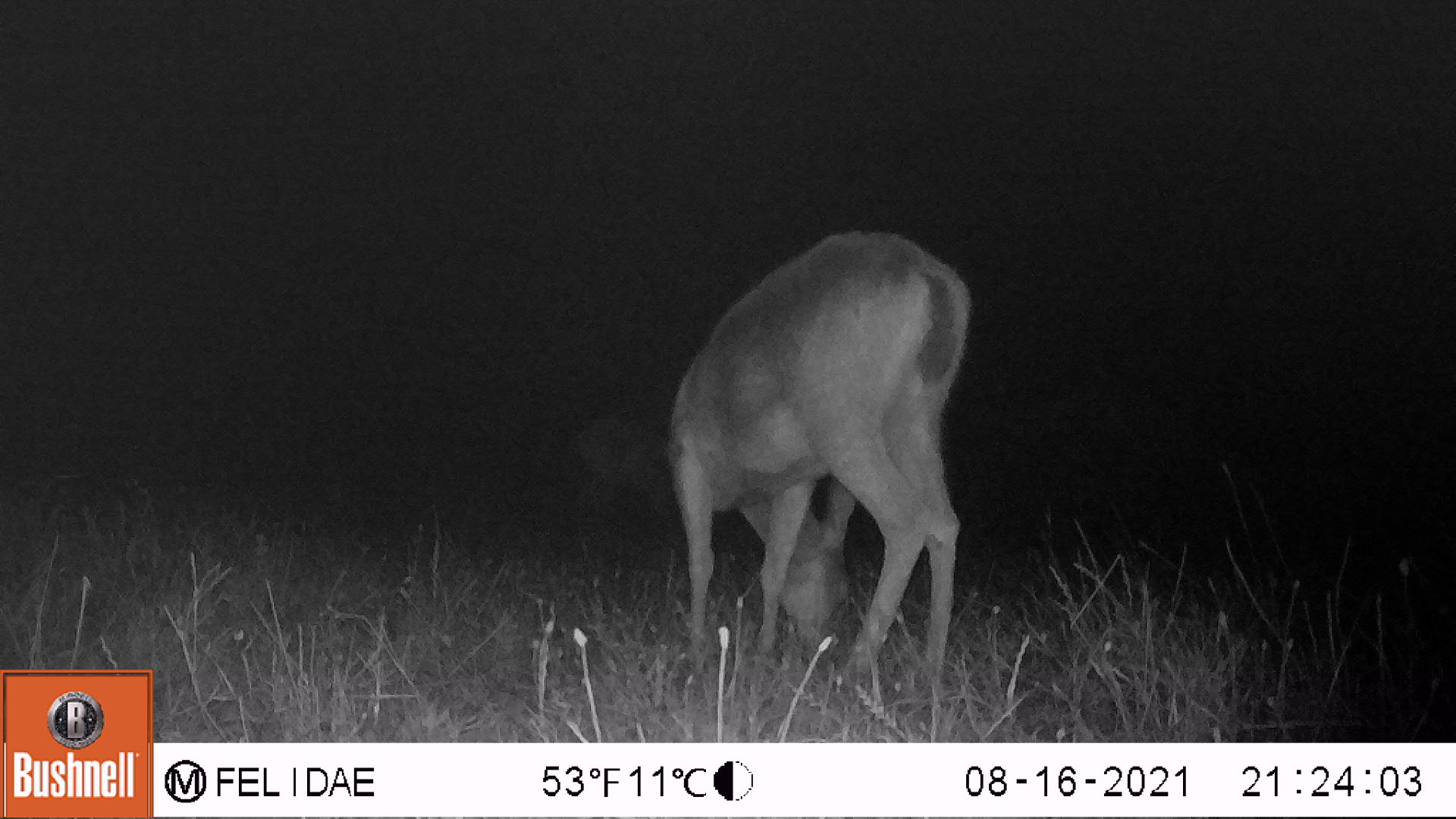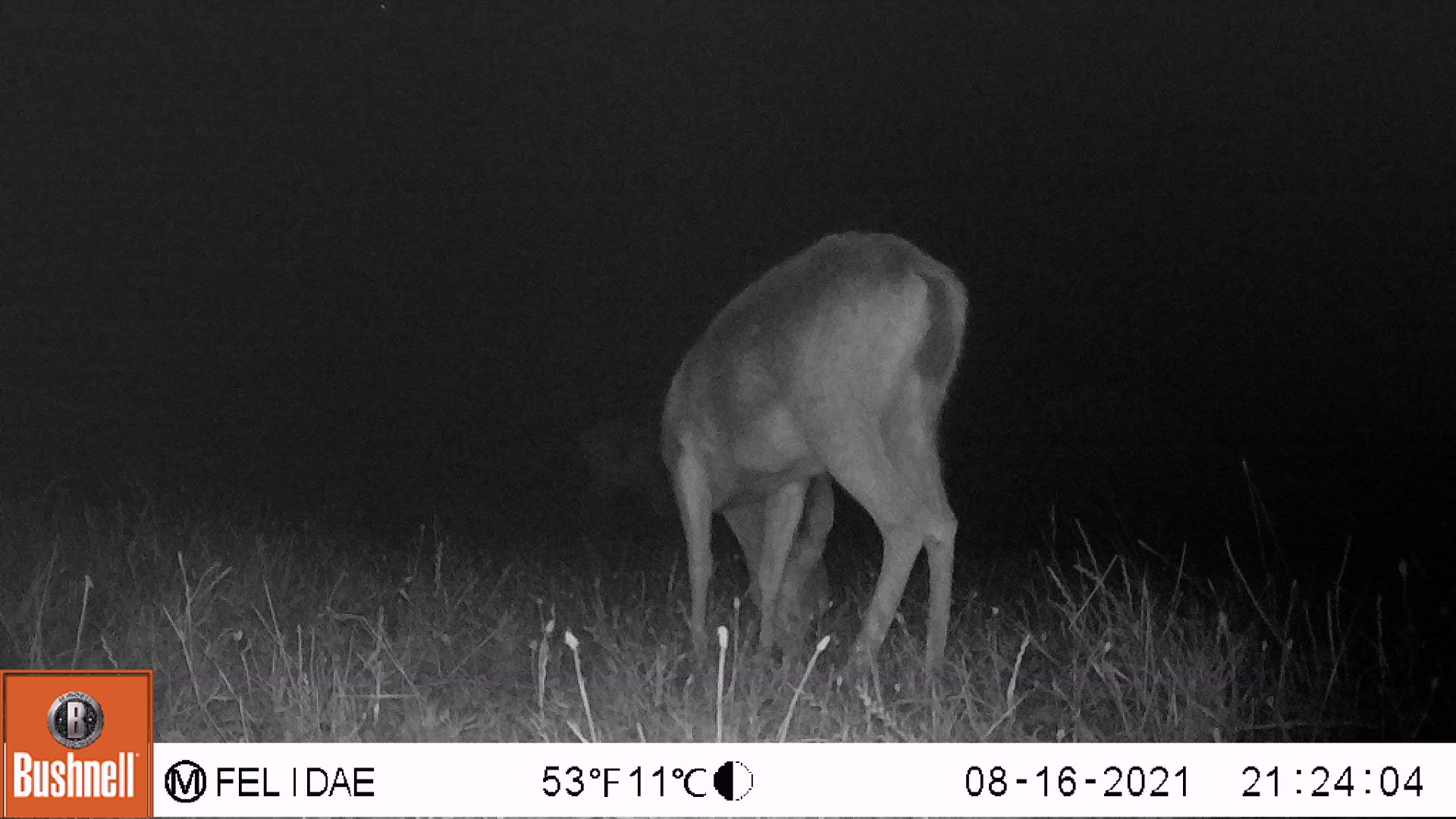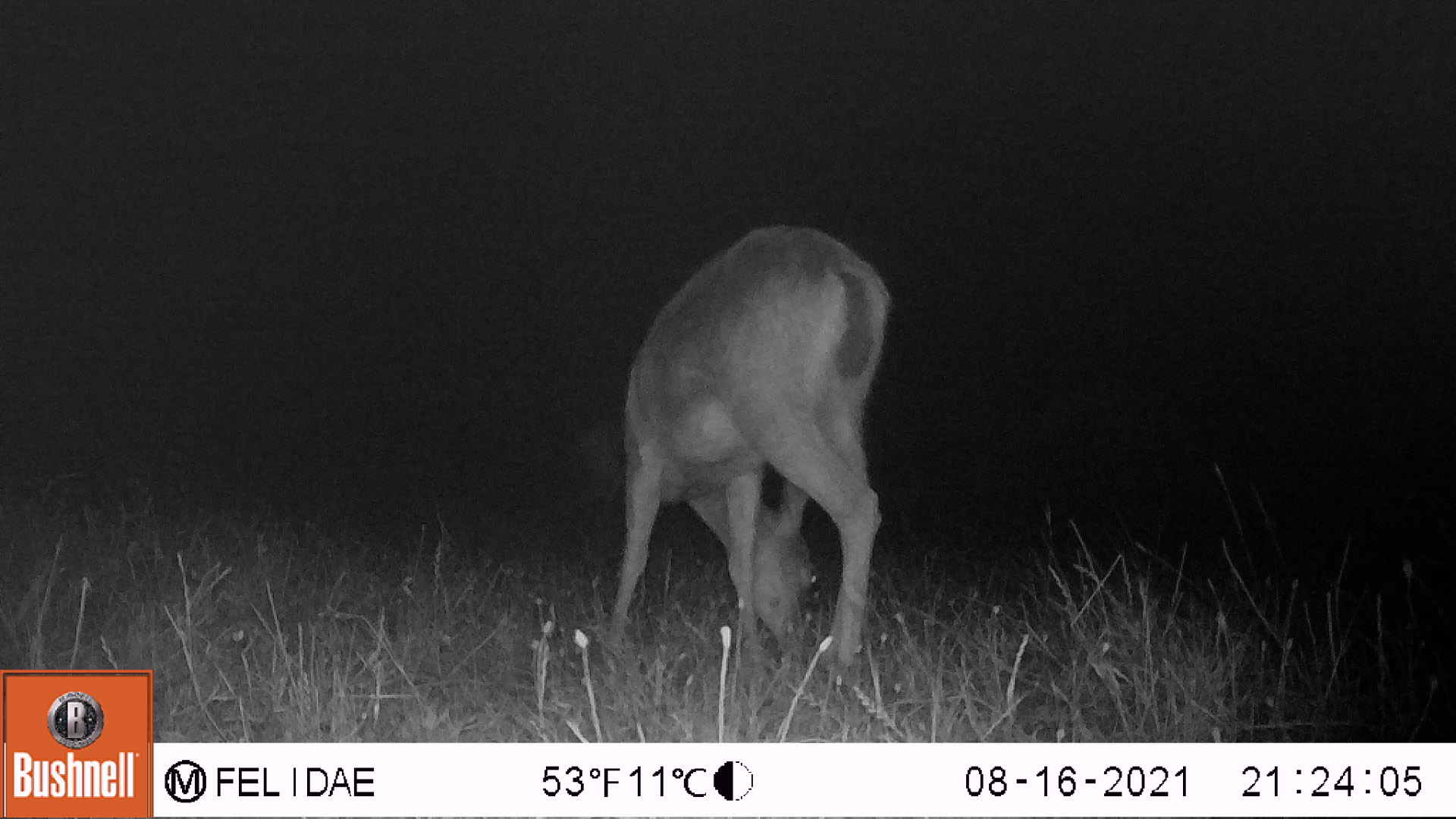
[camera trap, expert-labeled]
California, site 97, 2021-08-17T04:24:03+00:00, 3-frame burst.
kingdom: Animalia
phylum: Chordata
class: Mammalia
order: Artiodactyla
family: Cervidae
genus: Odocoileus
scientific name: Odocoileus hemionus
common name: mule deer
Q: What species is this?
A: Mule deer (Odocoileus hemionus).